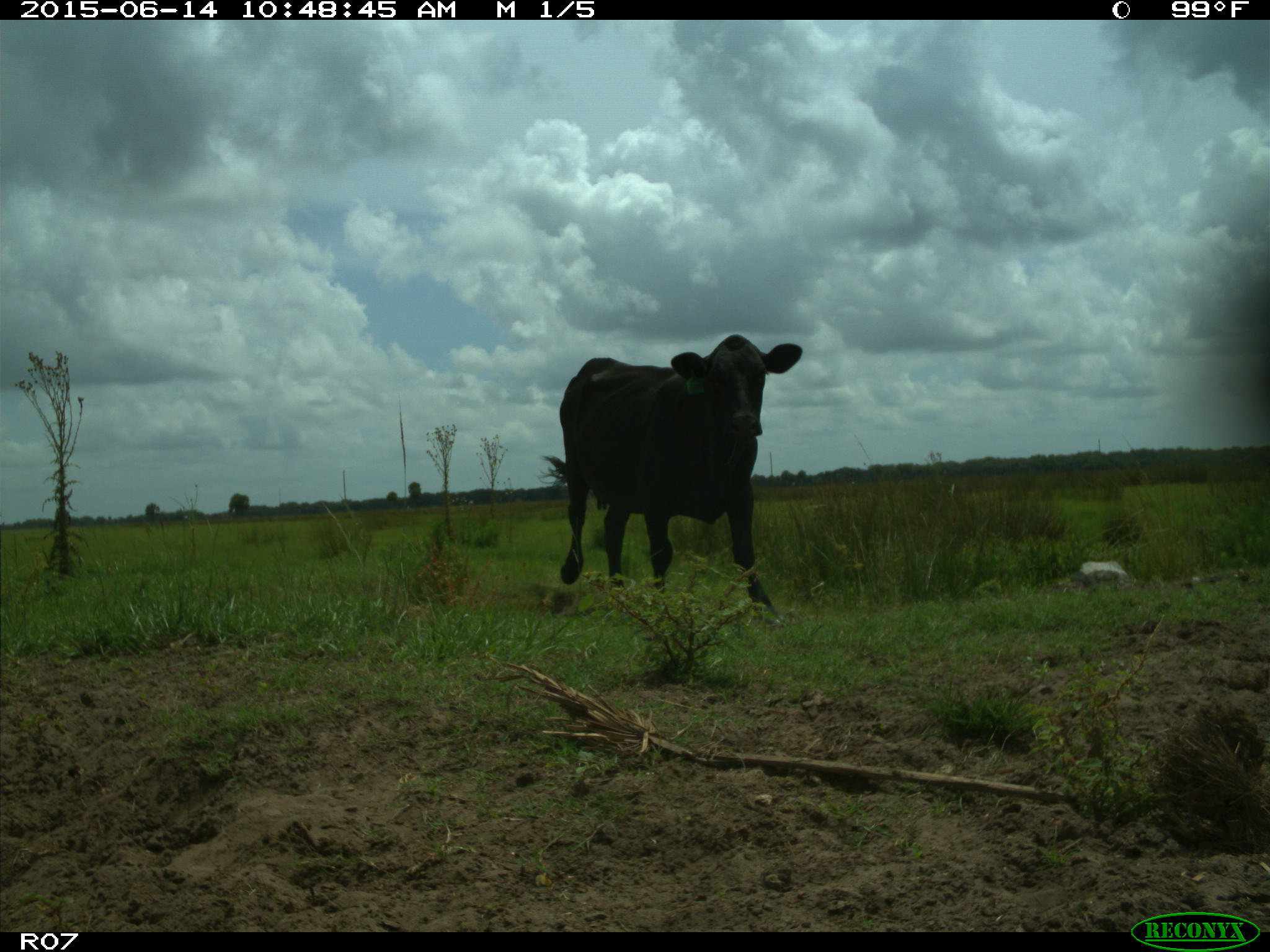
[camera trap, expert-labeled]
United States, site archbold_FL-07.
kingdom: Animalia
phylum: Chordata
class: Mammalia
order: Artiodactyla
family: Bovidae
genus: Bos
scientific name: Bos taurus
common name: domestic cow